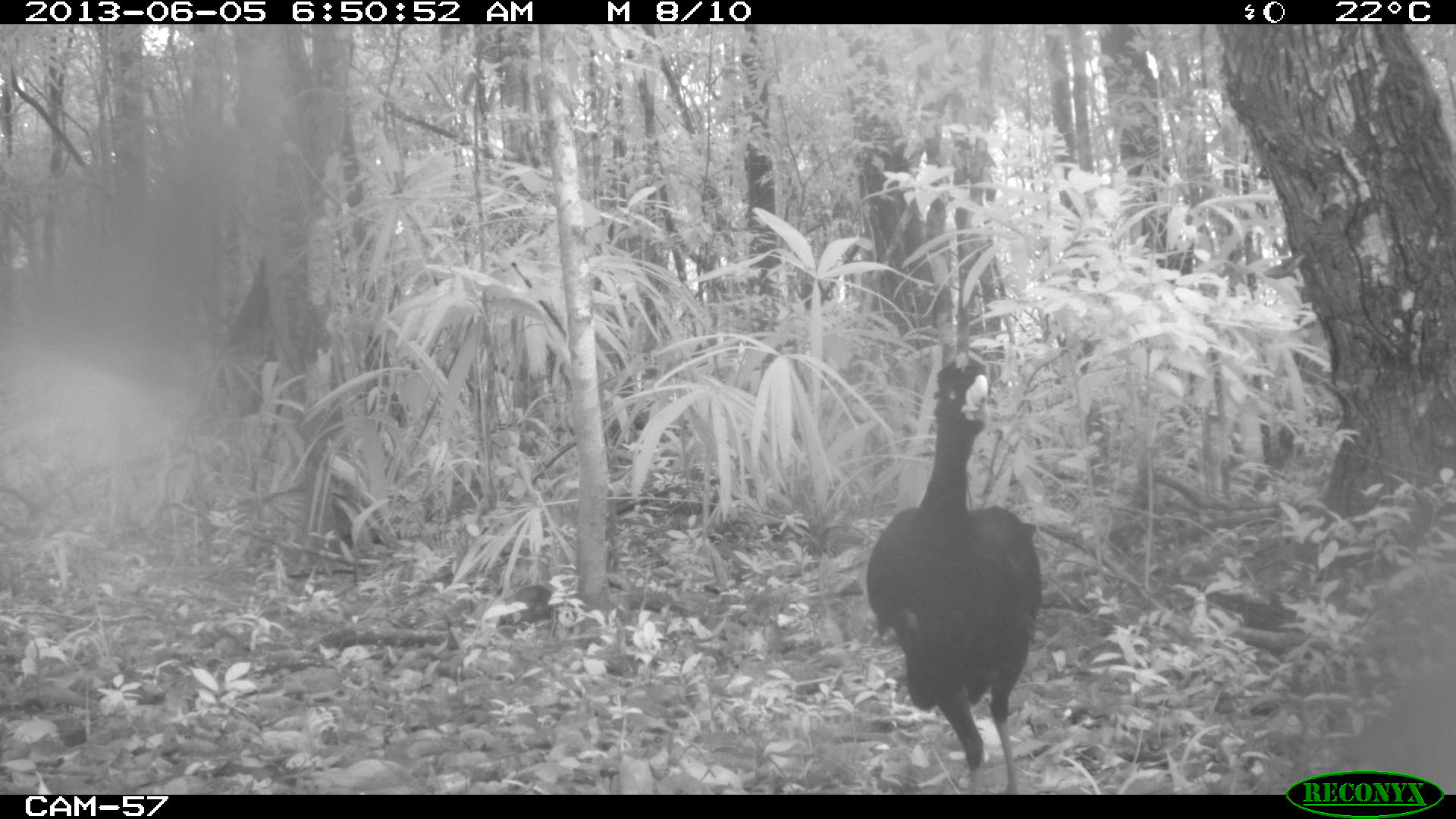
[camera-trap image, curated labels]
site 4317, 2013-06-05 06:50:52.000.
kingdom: Animalia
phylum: Chordata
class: Aves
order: Galliformes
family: Cracidae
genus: Crax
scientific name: Crax rubra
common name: great curassow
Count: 1.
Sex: male.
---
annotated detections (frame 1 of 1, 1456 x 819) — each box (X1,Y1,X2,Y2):
crax rubra: (866,357,1042,794)